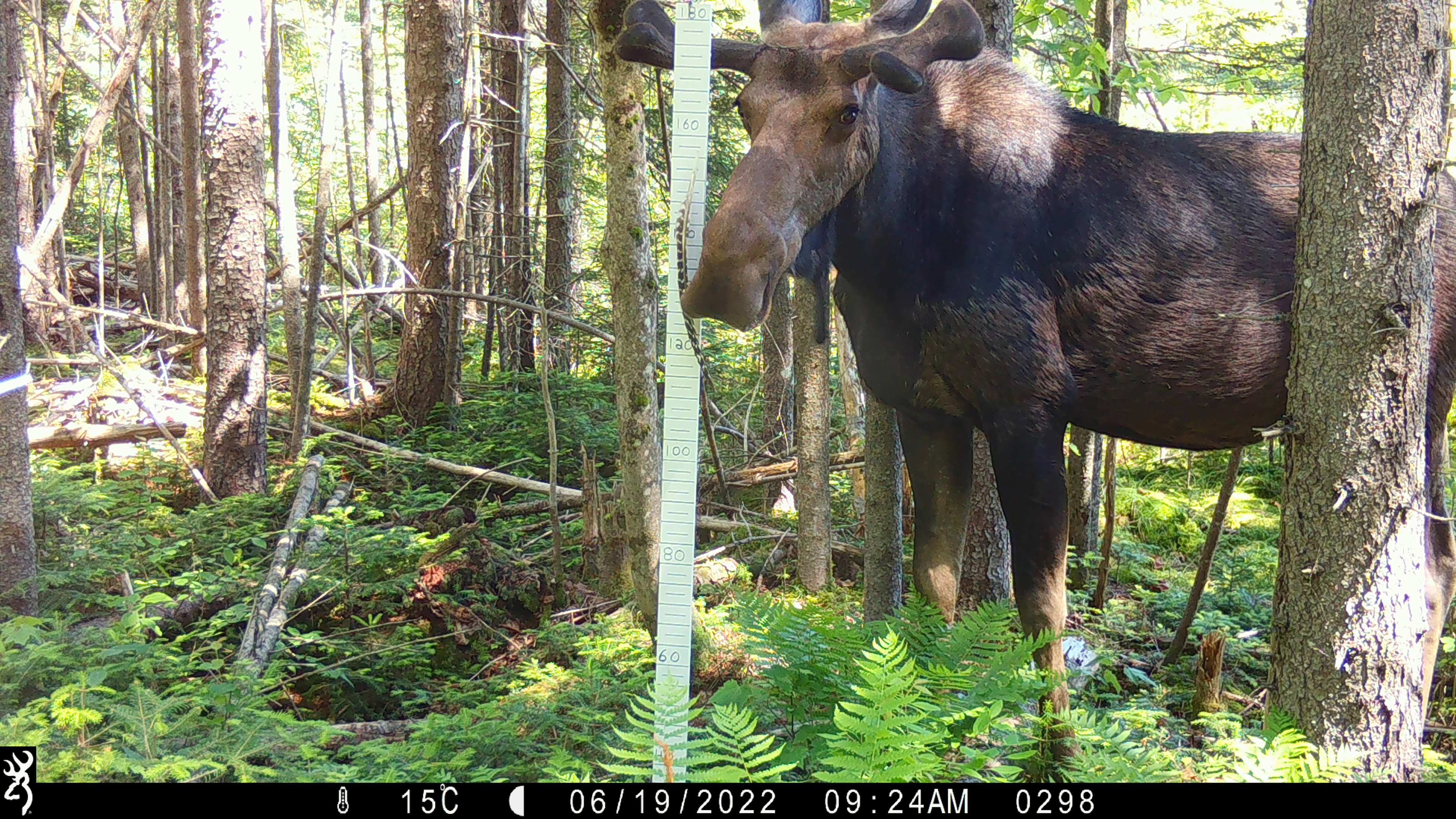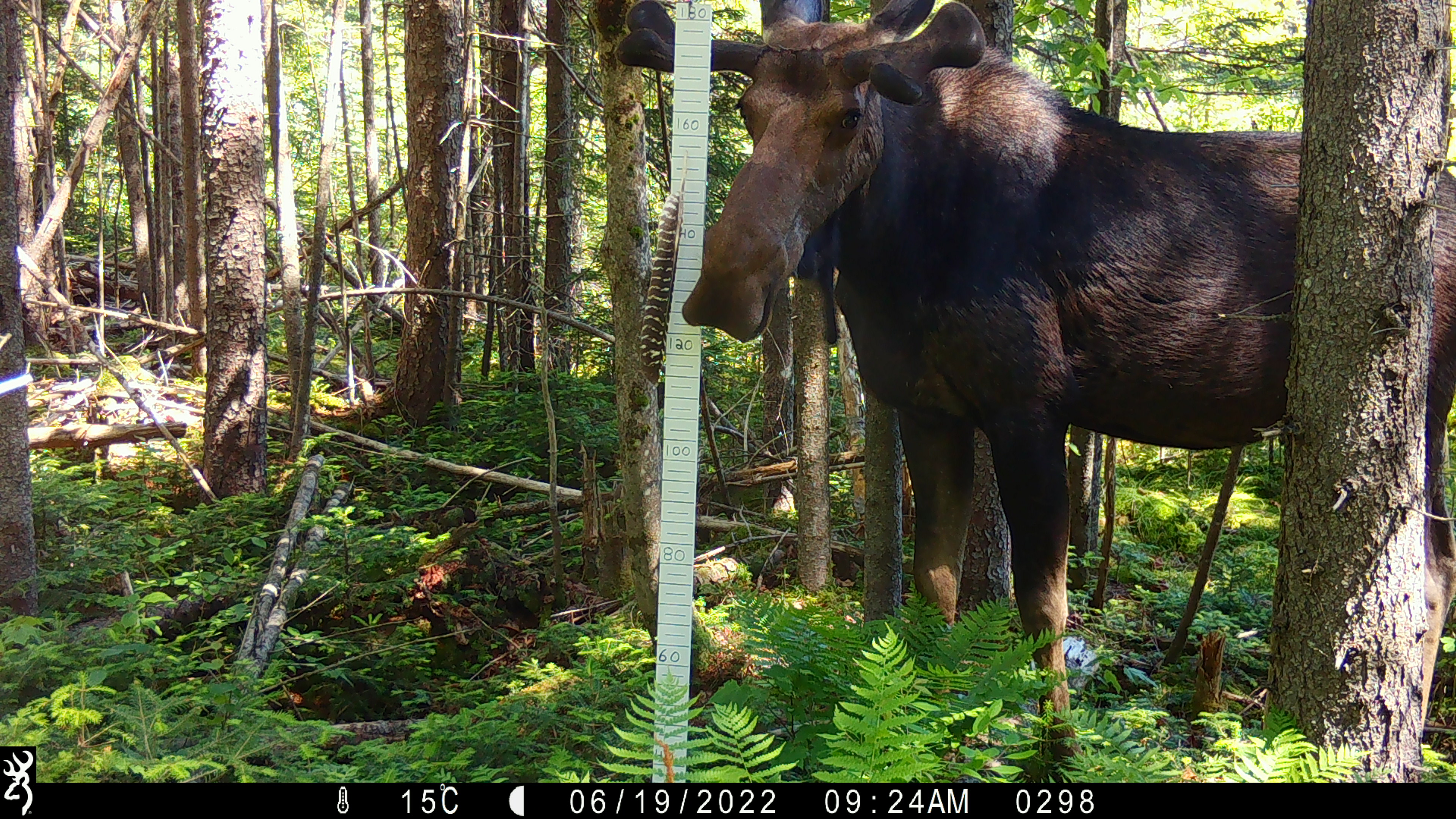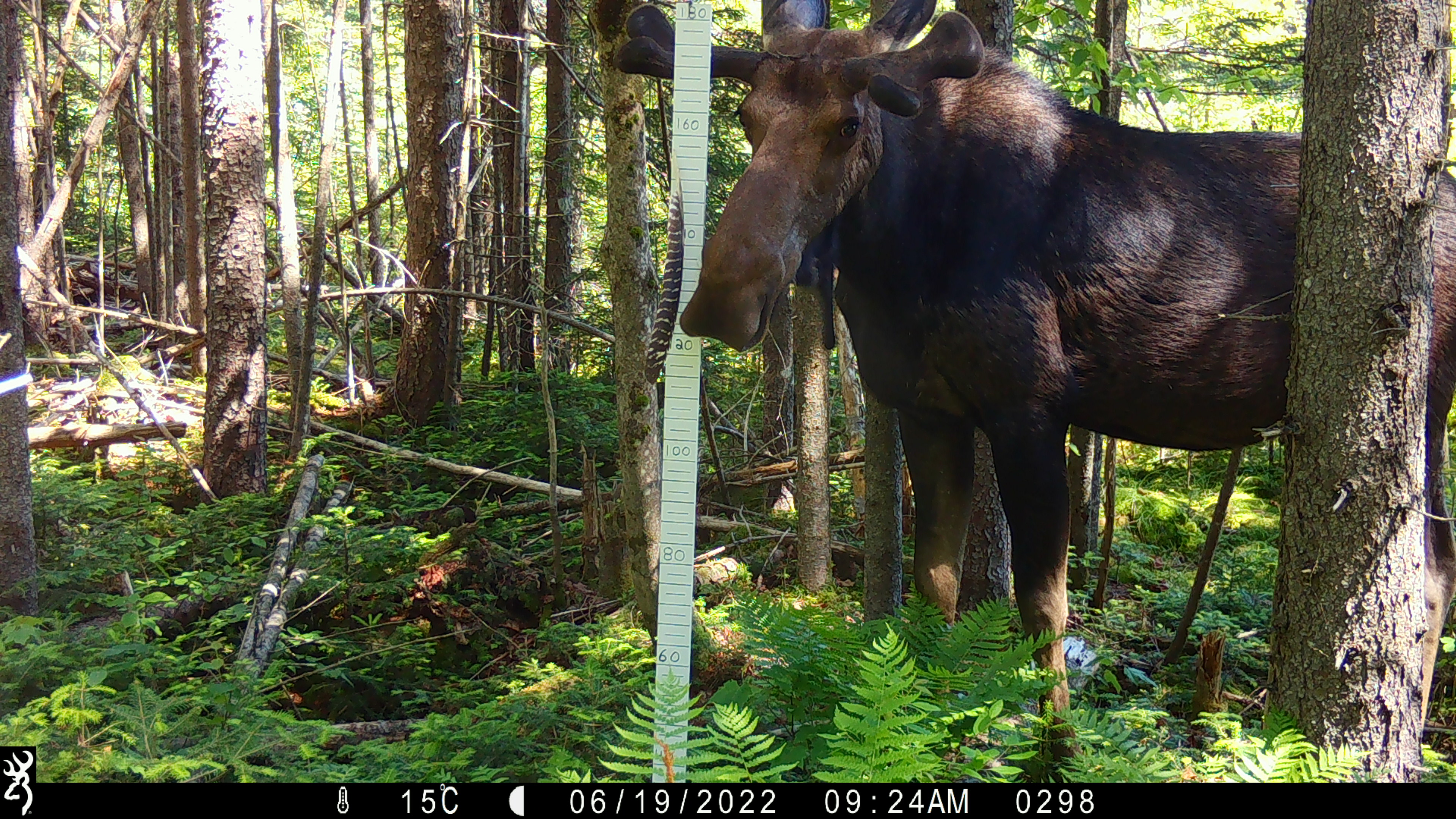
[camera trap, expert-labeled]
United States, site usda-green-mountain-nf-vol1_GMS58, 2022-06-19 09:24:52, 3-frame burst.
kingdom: Animalia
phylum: Chordata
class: Mammalia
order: Artiodactyla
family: Cervidae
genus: Alces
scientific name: Alces alces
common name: moose